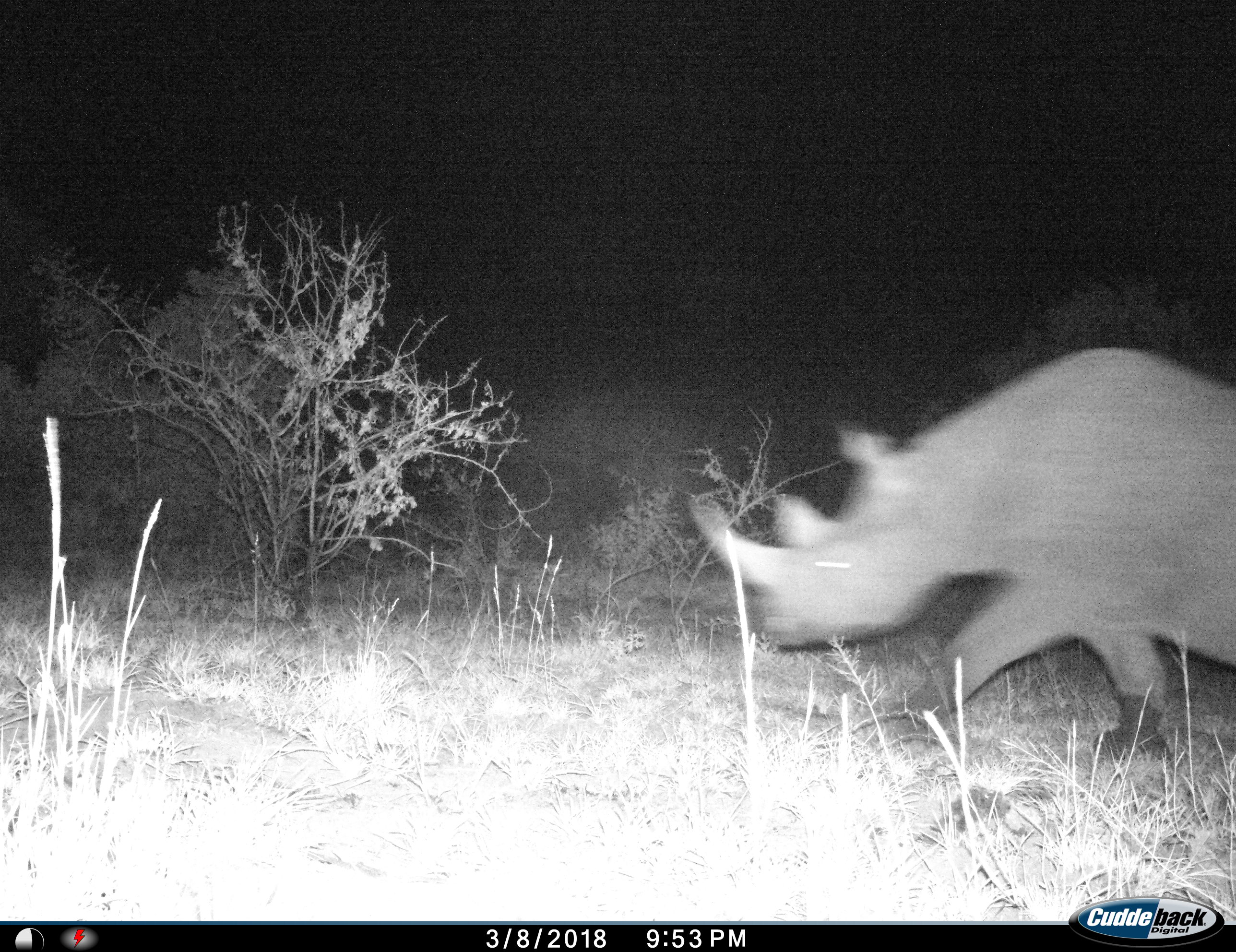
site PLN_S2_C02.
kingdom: Animalia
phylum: Chordata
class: Mammalia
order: Perissodactyla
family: Rhinocerotidae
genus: Diceros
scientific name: Diceros bicornis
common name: black rhinoceros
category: rhinocerosblack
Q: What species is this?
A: Rhinocerosblack (black rhinoceros) (Diceros bicornis).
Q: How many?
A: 1.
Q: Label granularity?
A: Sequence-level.